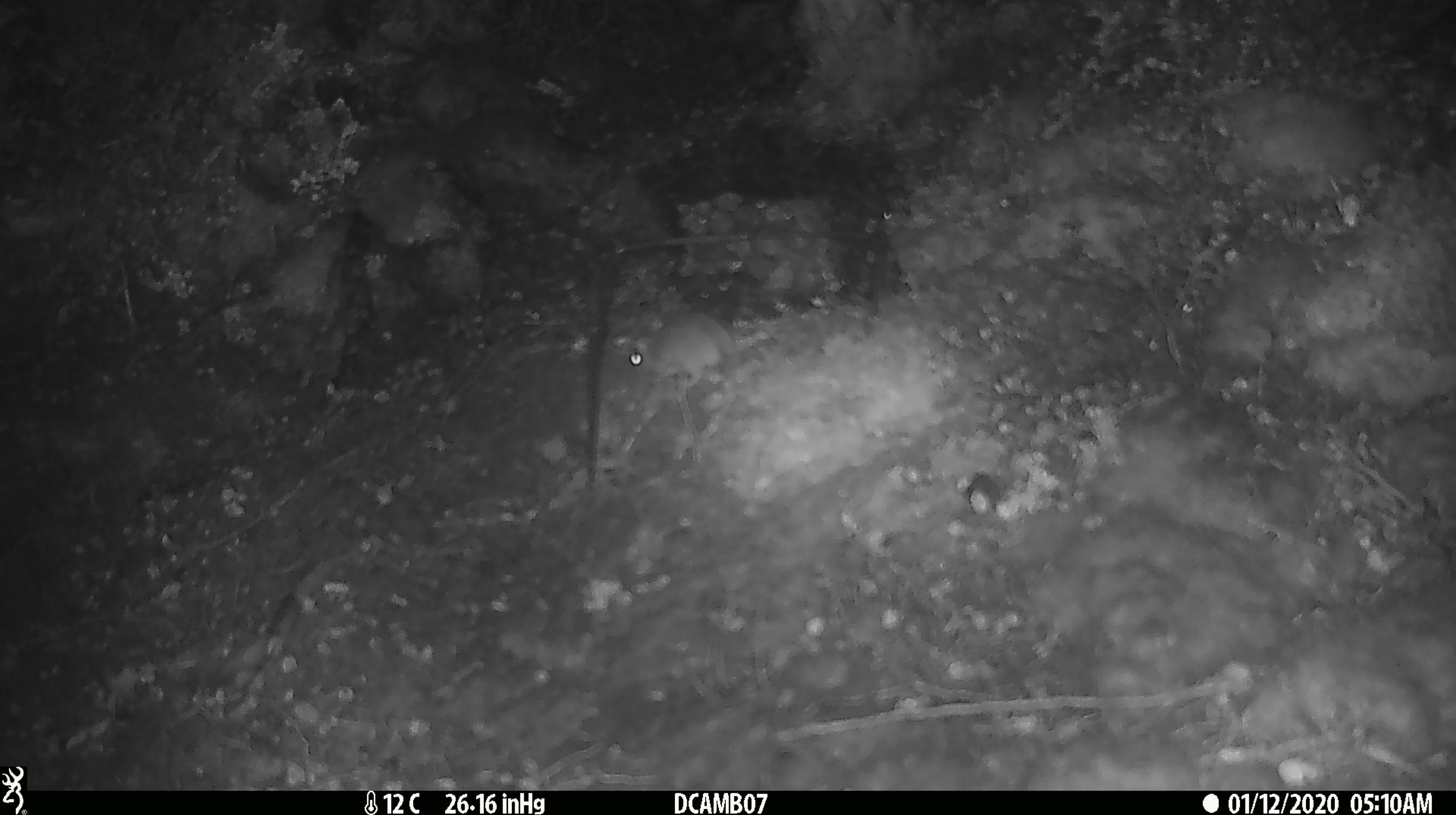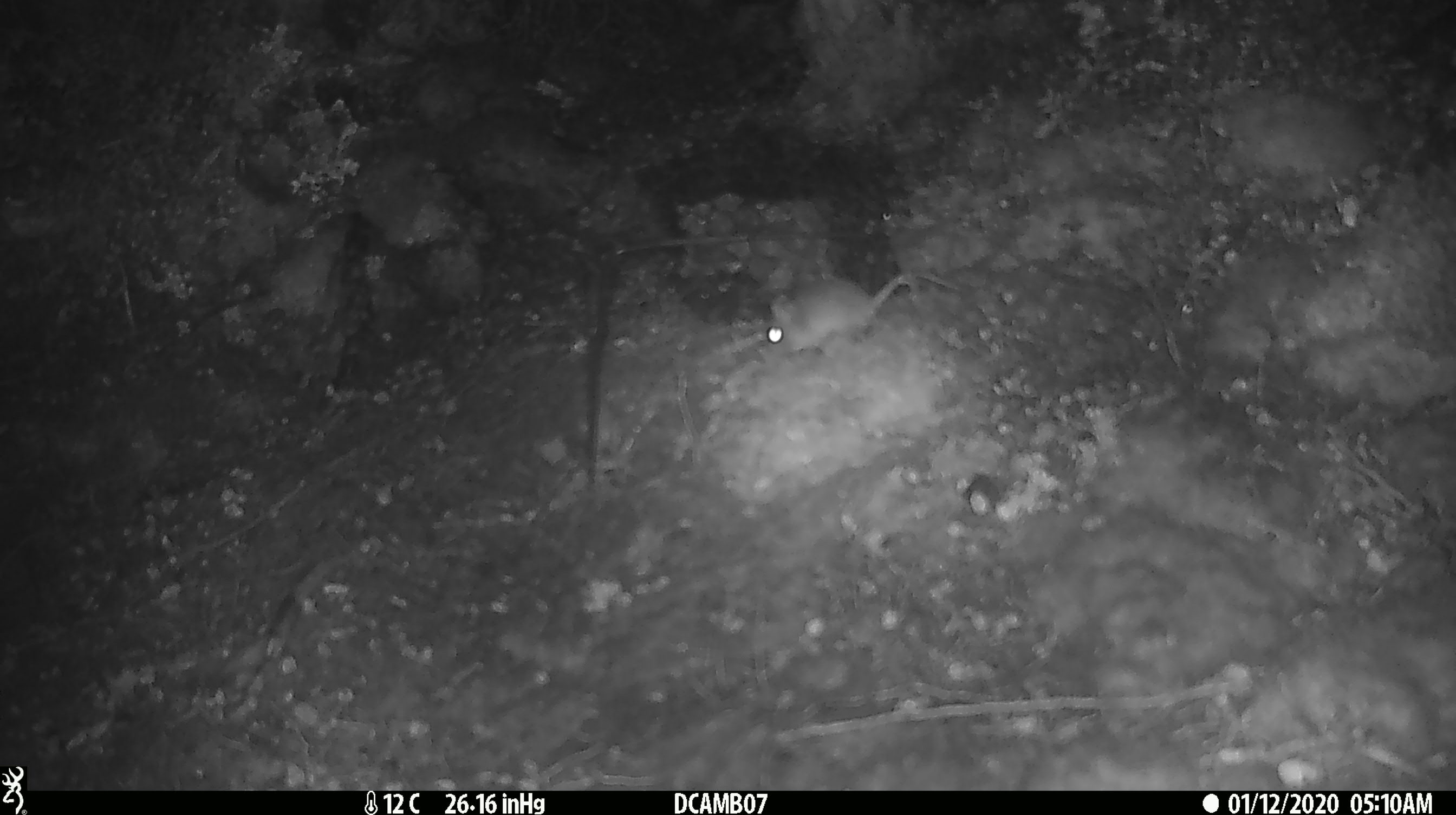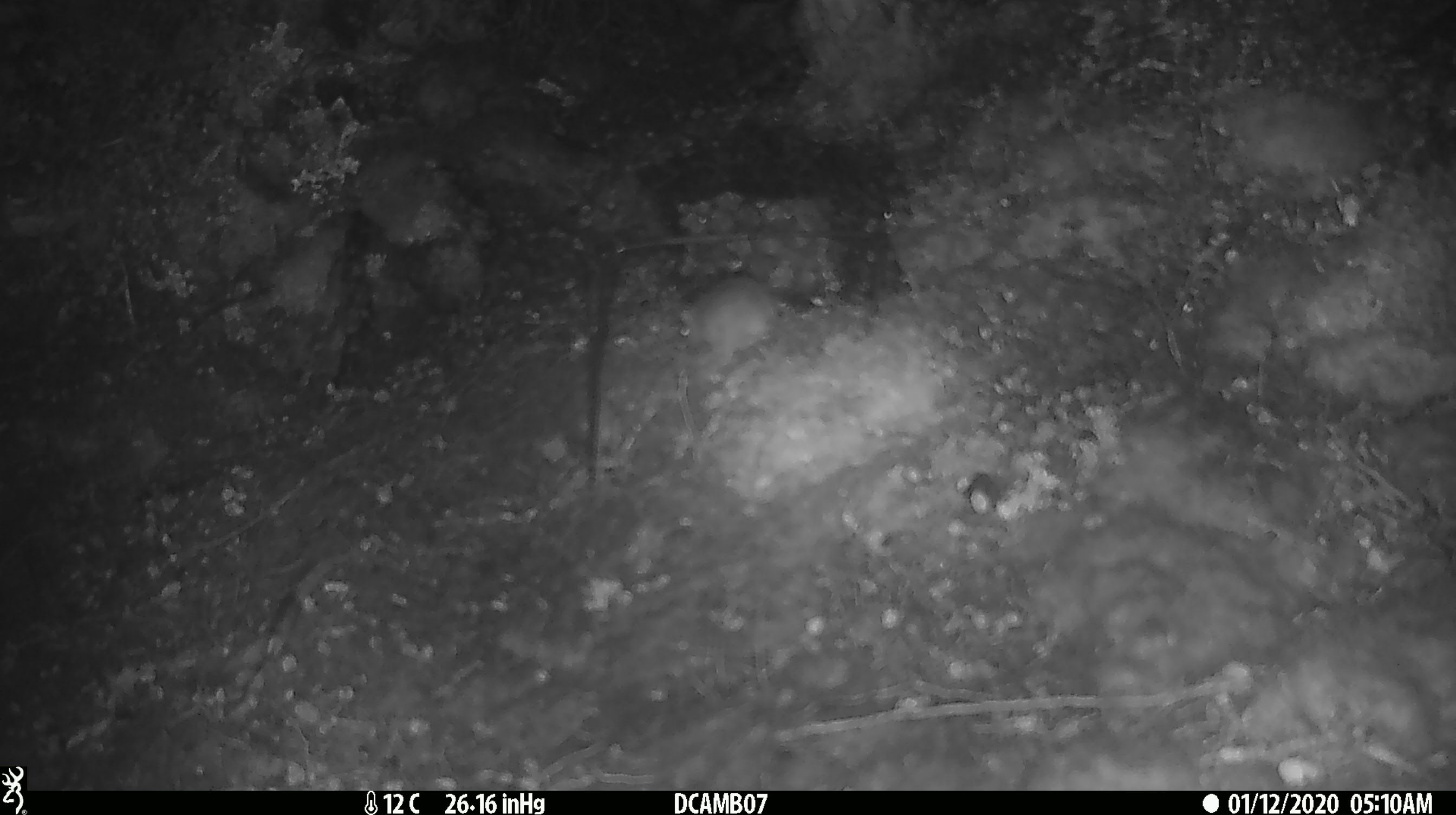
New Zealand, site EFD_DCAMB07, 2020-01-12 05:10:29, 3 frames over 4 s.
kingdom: Animalia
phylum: Chordata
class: Mammalia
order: Rodentia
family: Muridae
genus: Mus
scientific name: Mus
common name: mouse